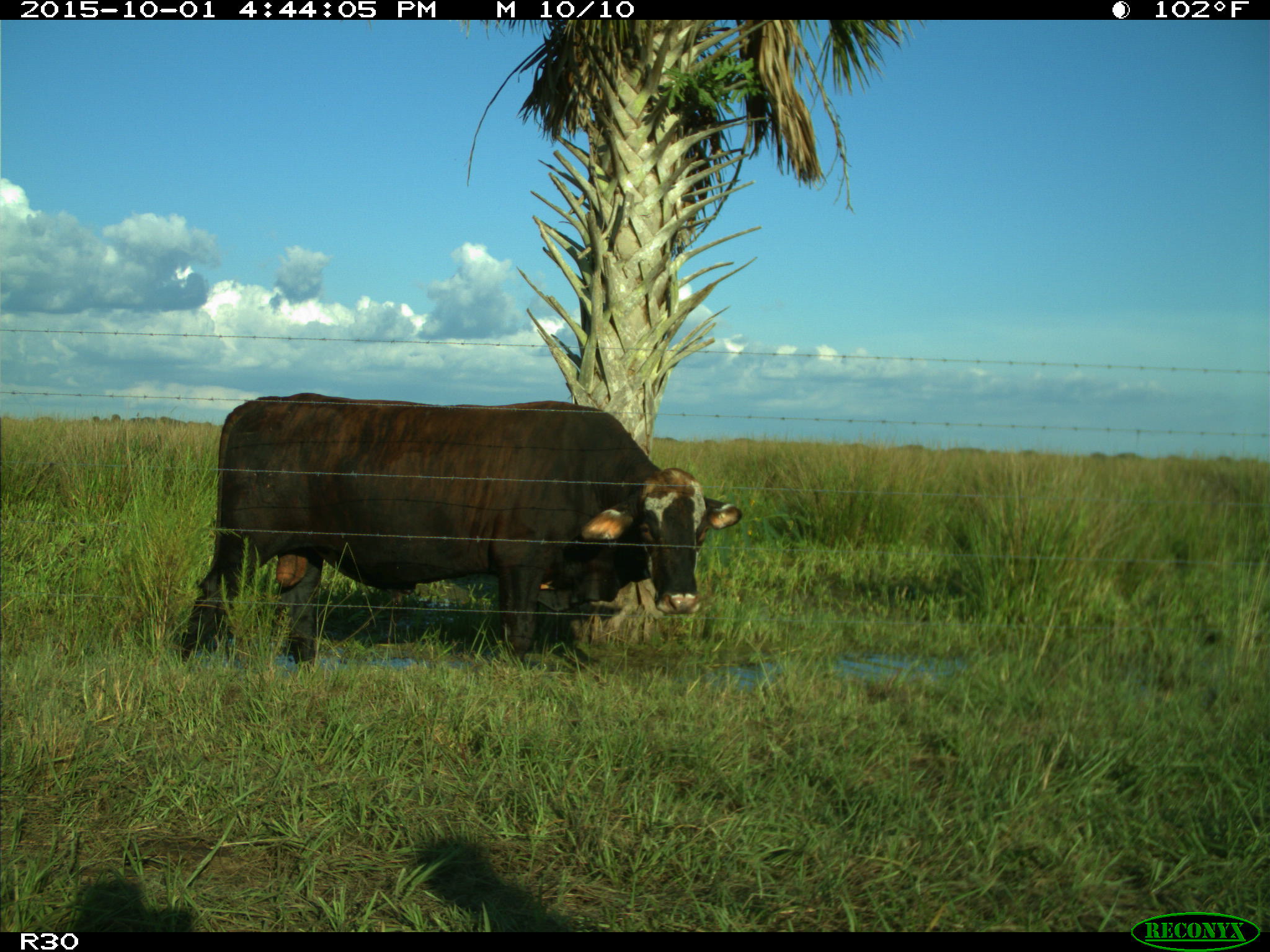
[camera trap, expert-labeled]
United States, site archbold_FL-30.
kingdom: Animalia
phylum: Chordata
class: Mammalia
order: Artiodactyla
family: Bovidae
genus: Bos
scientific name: Bos taurus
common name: domestic cow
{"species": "Bos taurus (domestic cow)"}